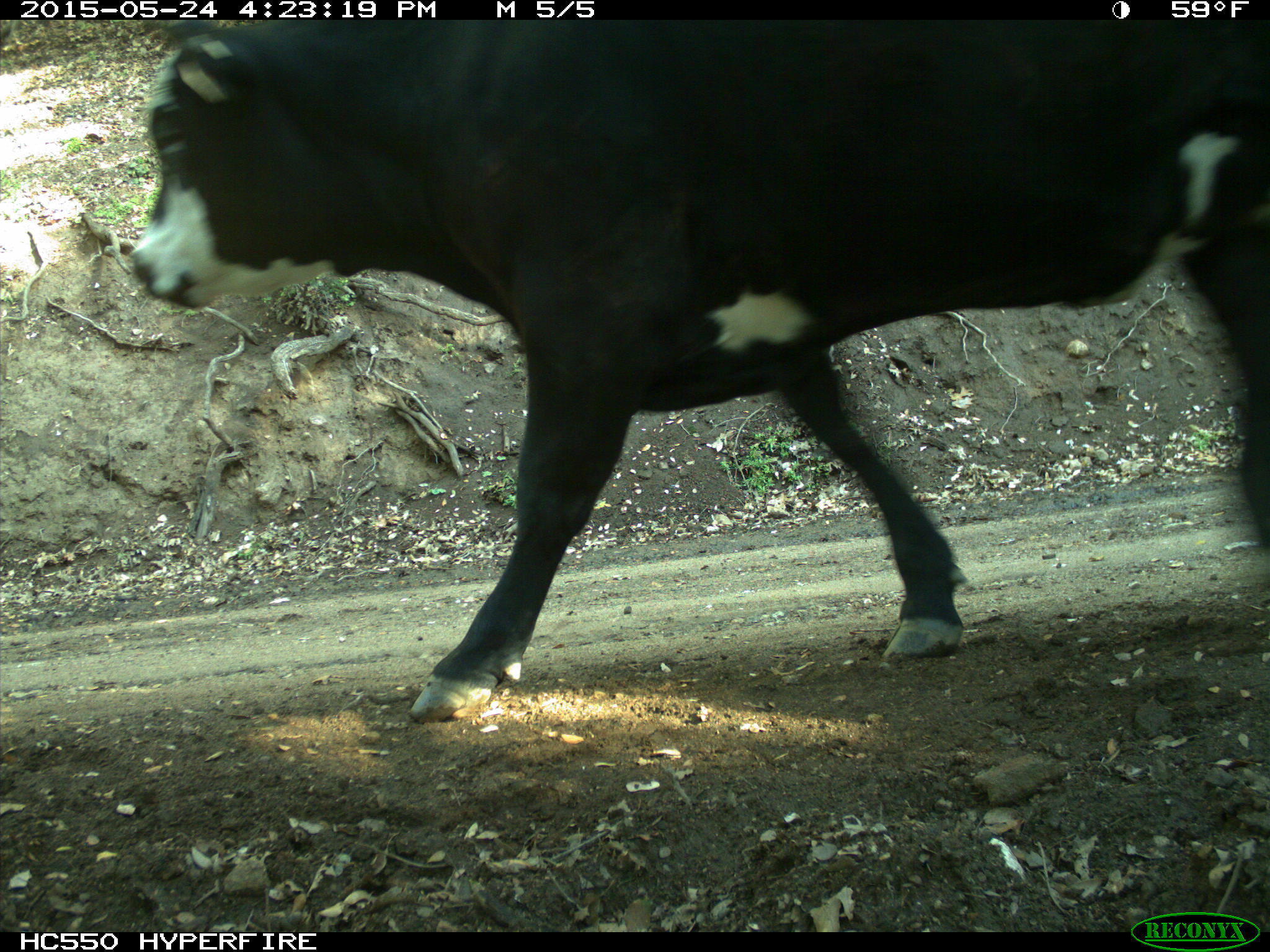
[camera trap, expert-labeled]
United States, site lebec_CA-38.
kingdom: Animalia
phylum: Chordata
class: Mammalia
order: Artiodactyla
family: Bovidae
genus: Bos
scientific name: Bos taurus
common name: domestic cow